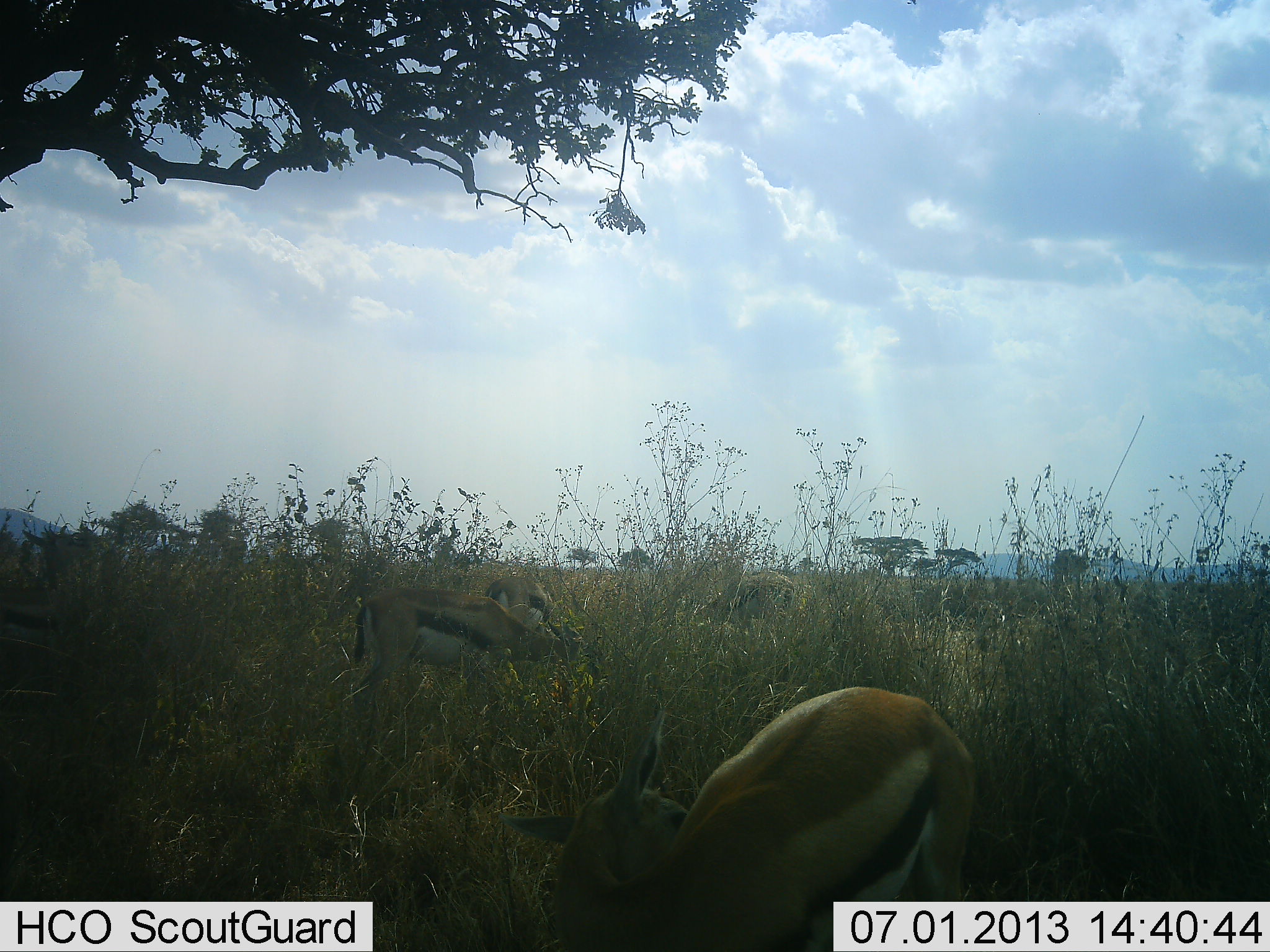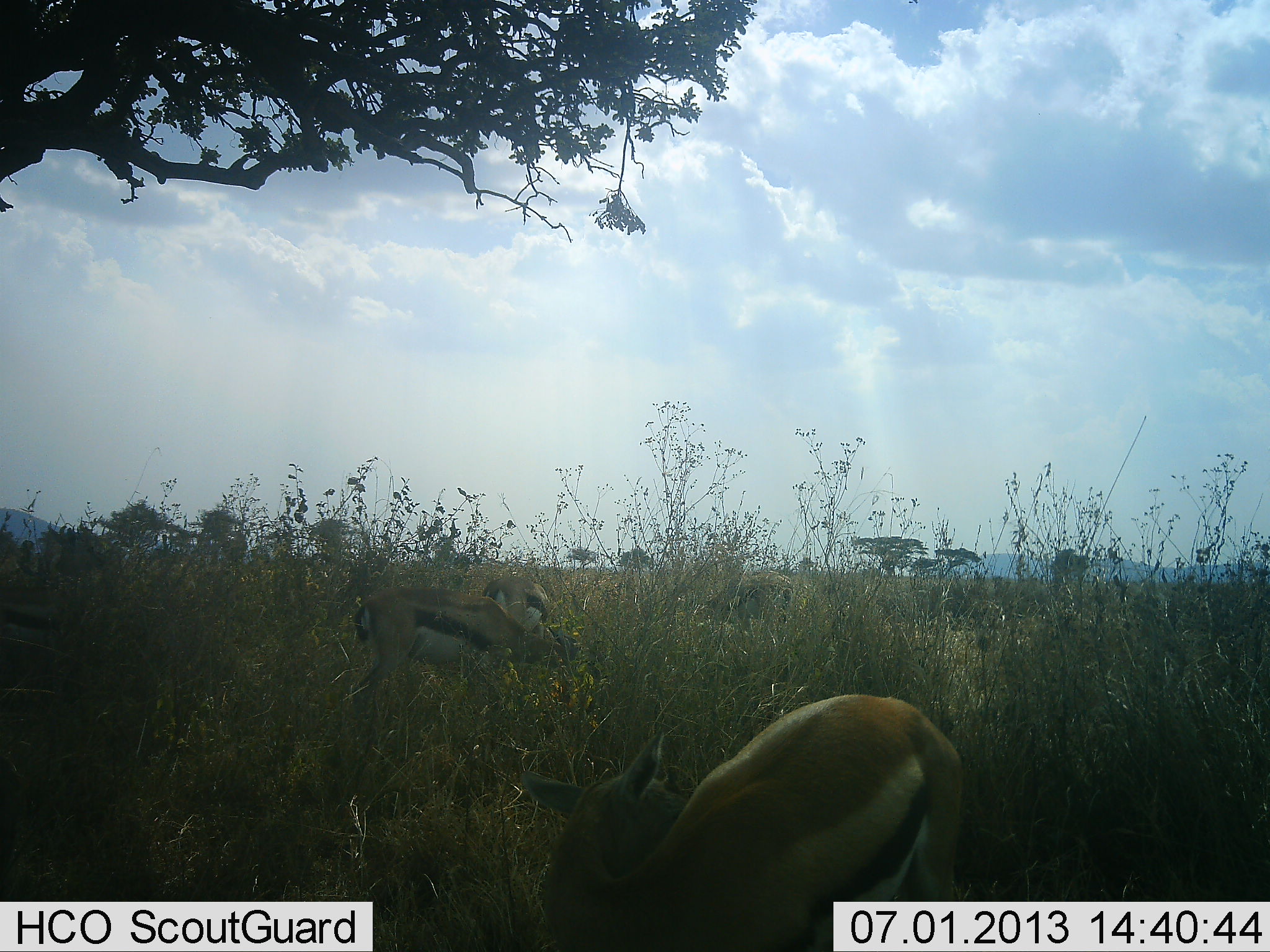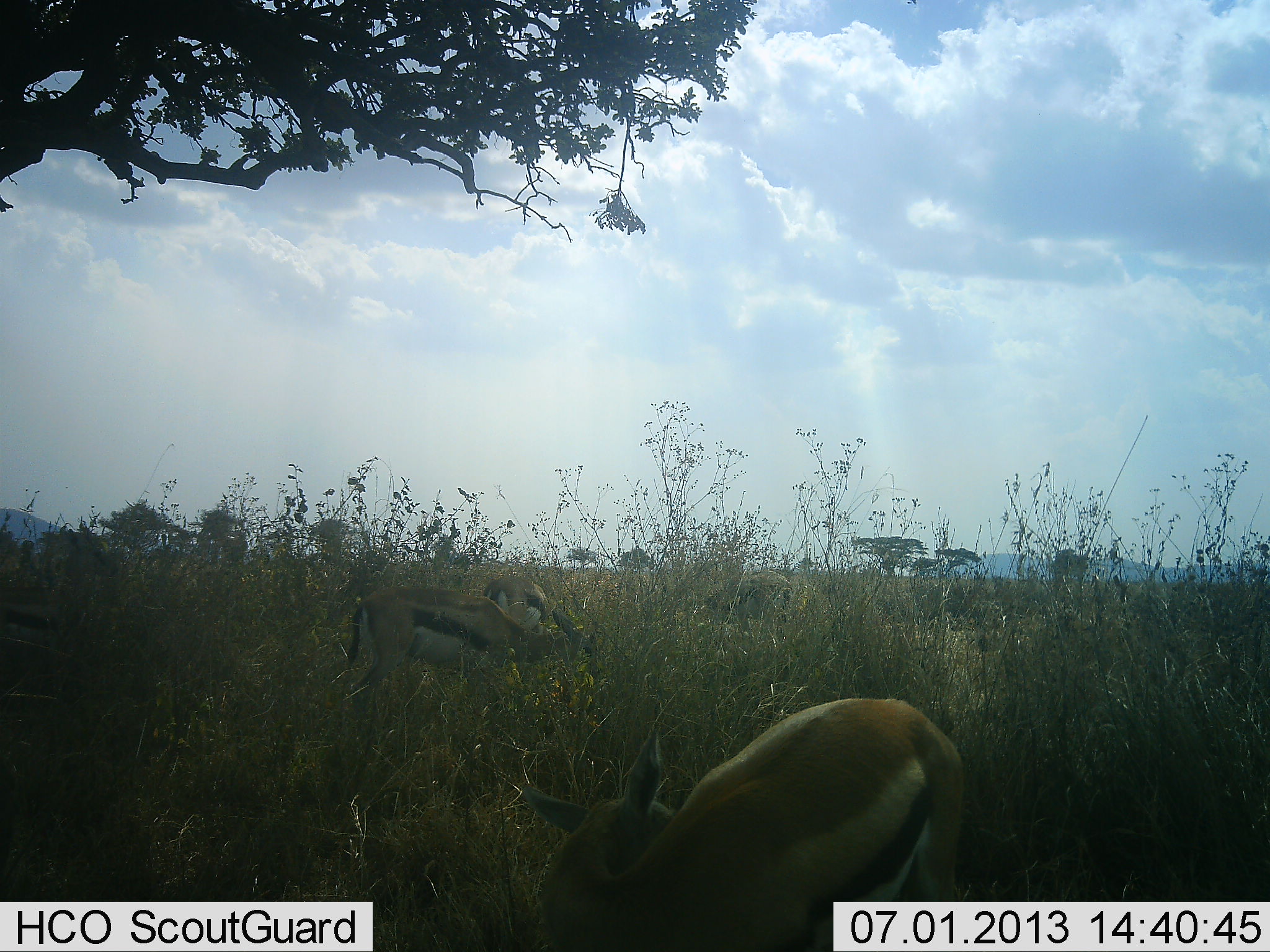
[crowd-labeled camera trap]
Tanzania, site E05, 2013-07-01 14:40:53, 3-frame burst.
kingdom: Animalia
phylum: Chordata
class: Mammalia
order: Artiodactyla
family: Bovidae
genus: Eudorcas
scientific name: Eudorcas thomsonii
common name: thomson's gazelle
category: gazellethomsons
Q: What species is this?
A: Gazellethomsons (thomson's gazelle) (Eudorcas thomsonii).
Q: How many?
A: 4.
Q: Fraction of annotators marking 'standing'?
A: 39%.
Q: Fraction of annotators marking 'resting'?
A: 0%.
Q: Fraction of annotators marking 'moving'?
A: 4%.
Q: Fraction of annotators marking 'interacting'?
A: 0%.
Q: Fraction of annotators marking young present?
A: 4%.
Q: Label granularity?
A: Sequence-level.